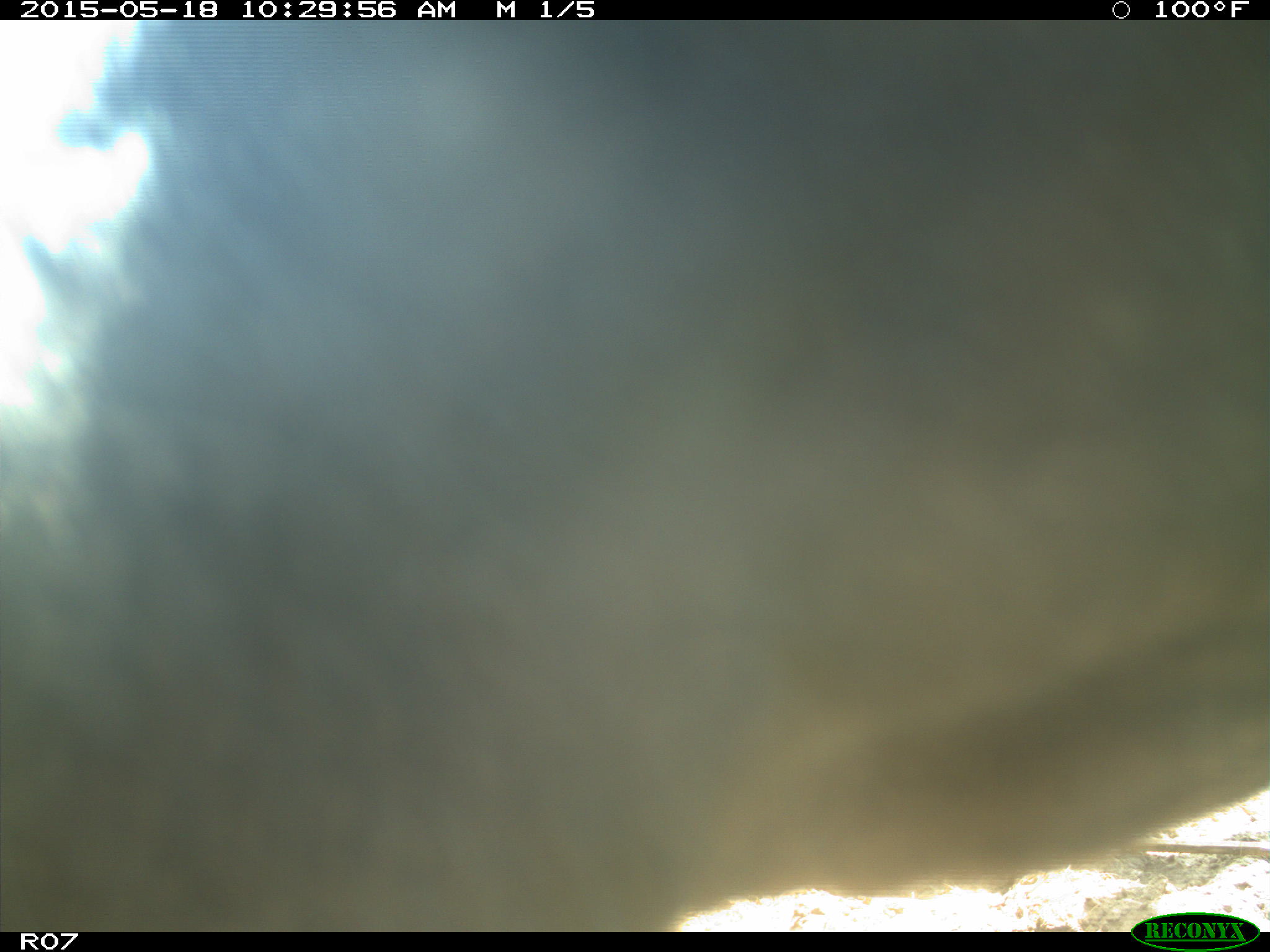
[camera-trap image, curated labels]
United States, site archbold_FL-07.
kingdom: Animalia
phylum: Chordata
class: Mammalia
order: Artiodactyla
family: Bovidae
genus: Bos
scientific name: Bos taurus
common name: domestic cow